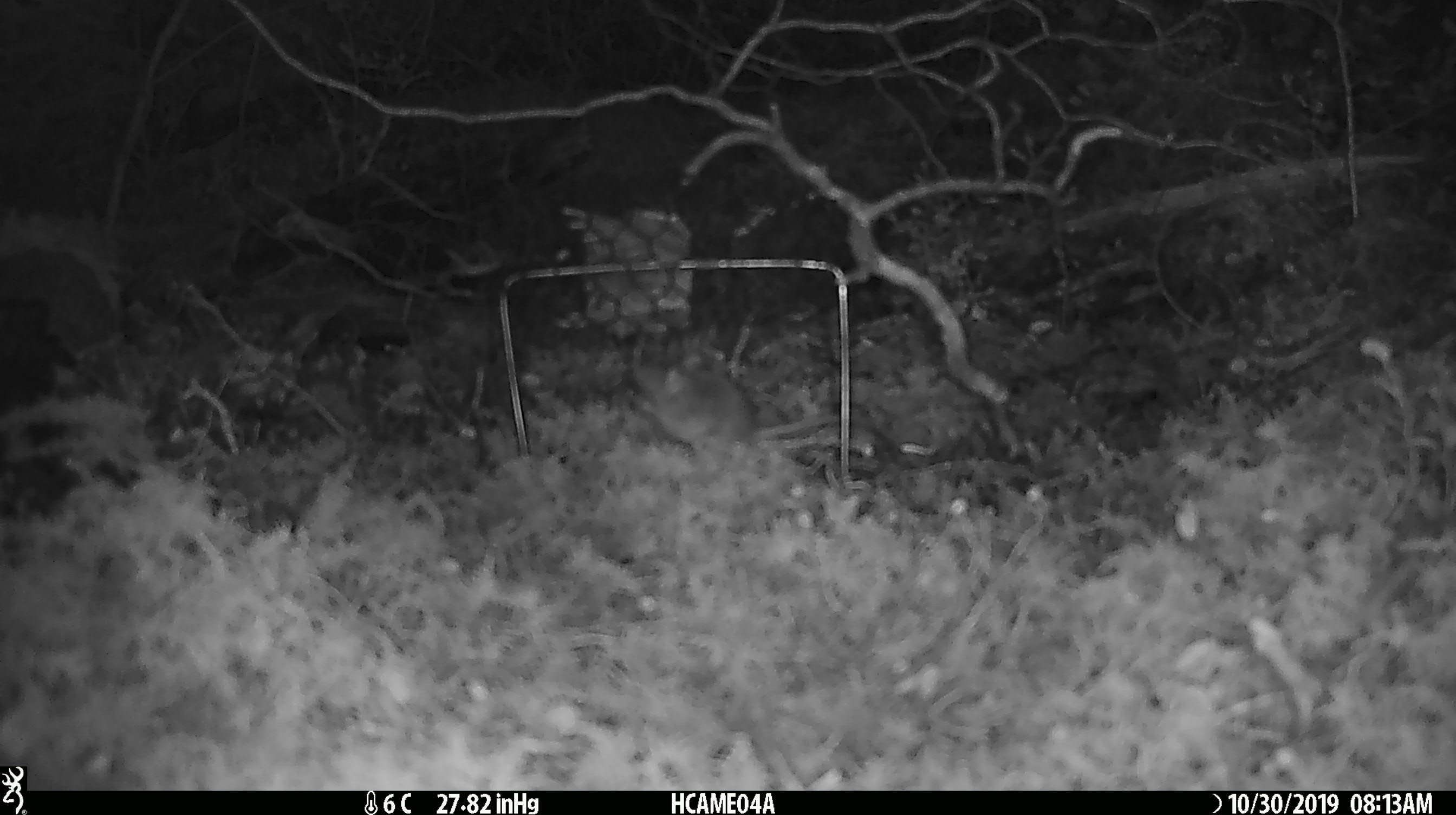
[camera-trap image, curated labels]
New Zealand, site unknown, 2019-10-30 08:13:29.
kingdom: Animalia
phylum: Chordata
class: Mammalia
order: Rodentia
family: Muridae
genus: Mus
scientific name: Mus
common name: mouse